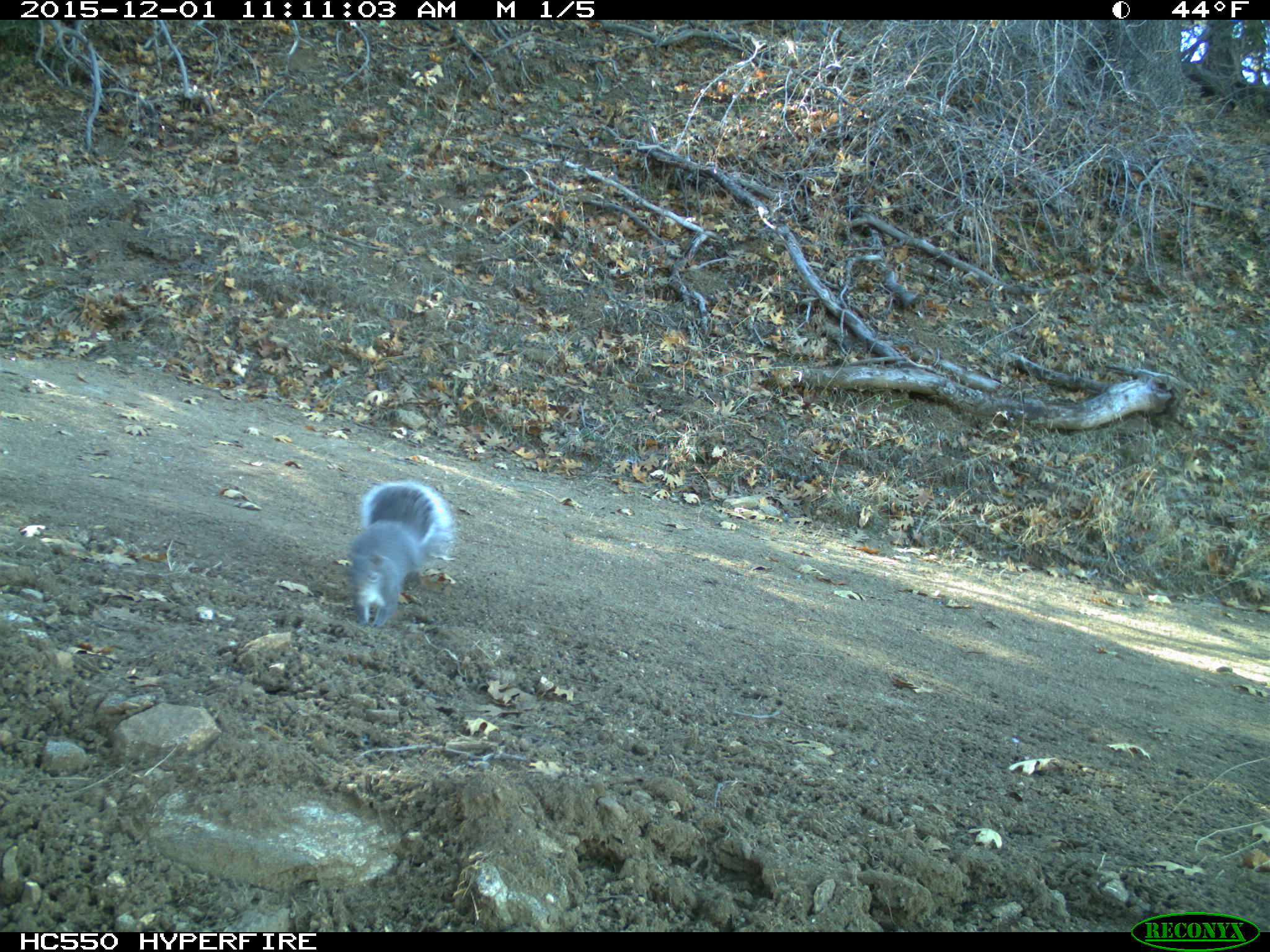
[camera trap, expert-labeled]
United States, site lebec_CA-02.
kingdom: Animalia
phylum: Chordata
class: Mammalia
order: Rodentia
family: Sciuridae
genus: Sciurus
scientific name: Sciurus carolinensis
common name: eastern gray squirrel